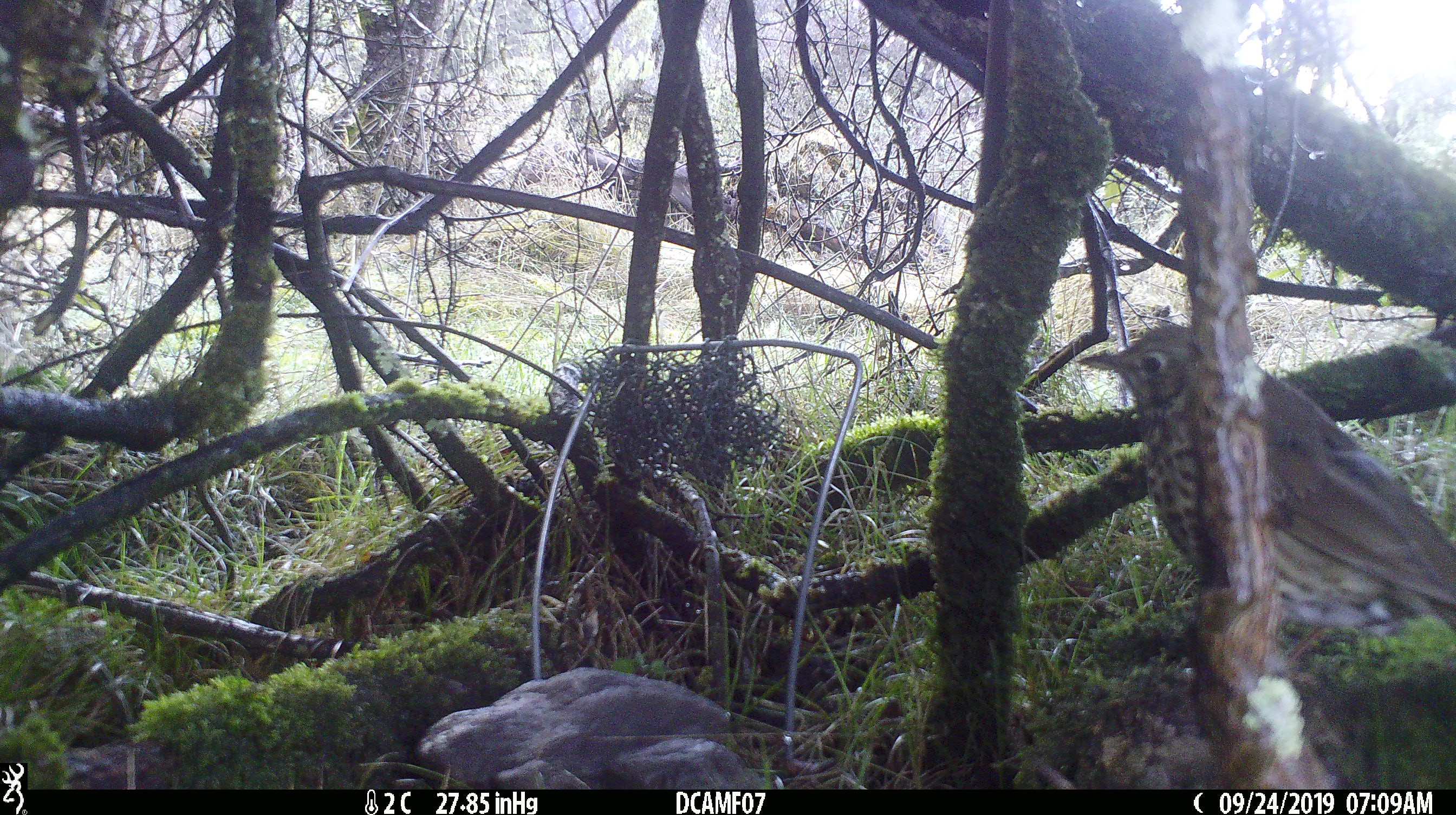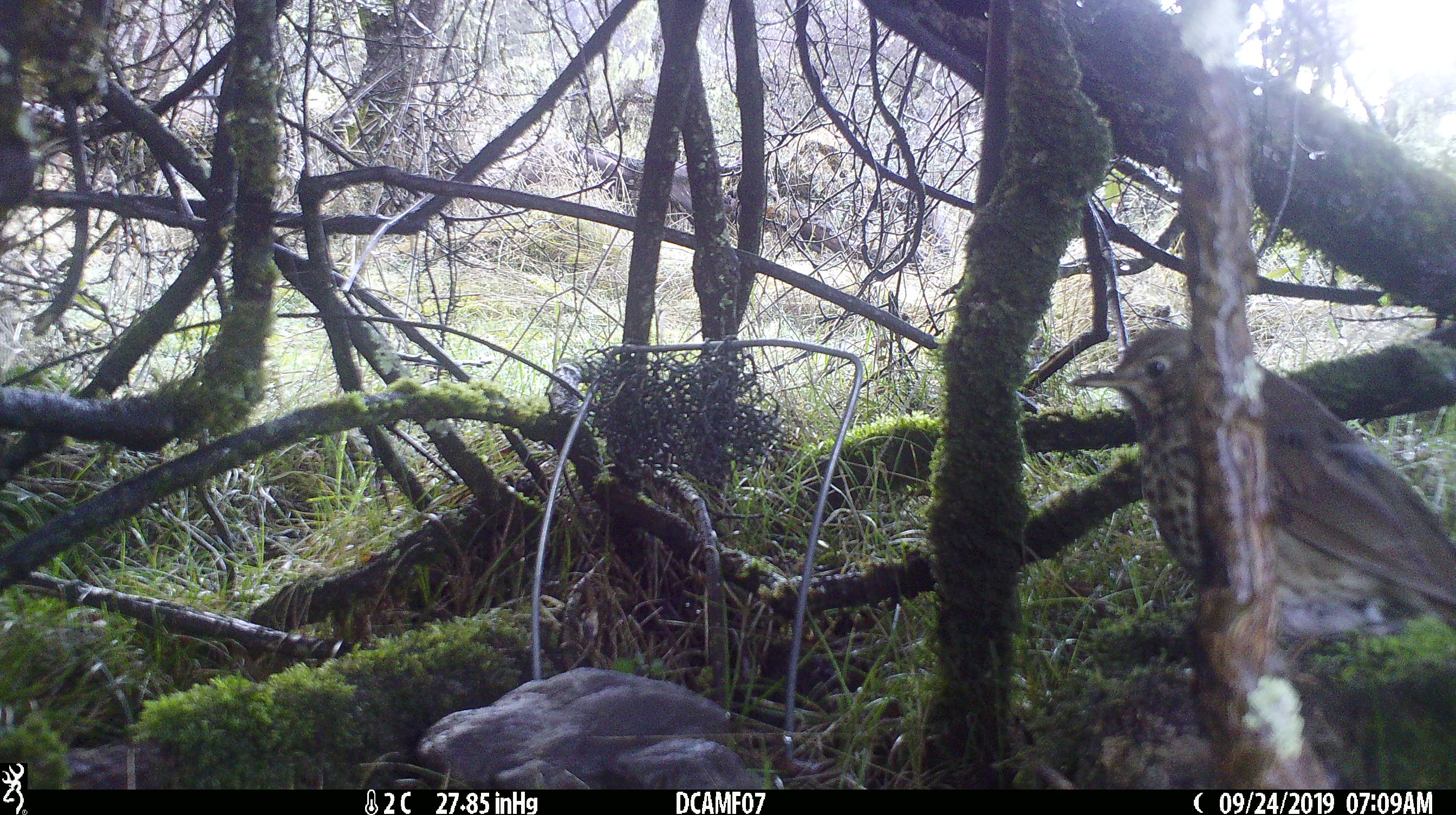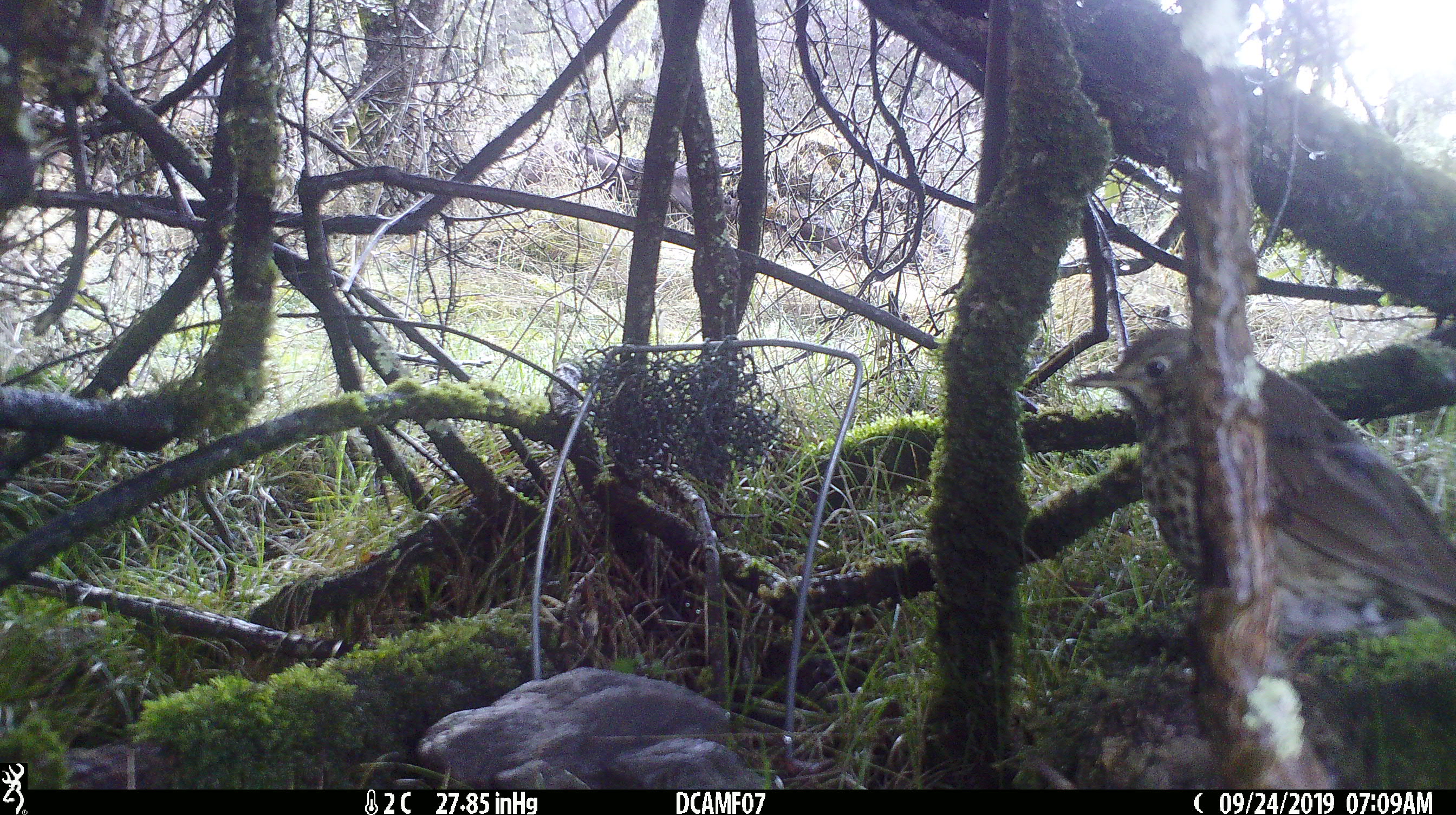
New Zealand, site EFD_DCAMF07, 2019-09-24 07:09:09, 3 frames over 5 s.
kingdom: Animalia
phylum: Chordata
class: Aves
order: Passeriformes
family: Turdidae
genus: Turdus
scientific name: Turdus philomelos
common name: song thrush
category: thrush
Thrush (song thrush) (Turdus philomelos).